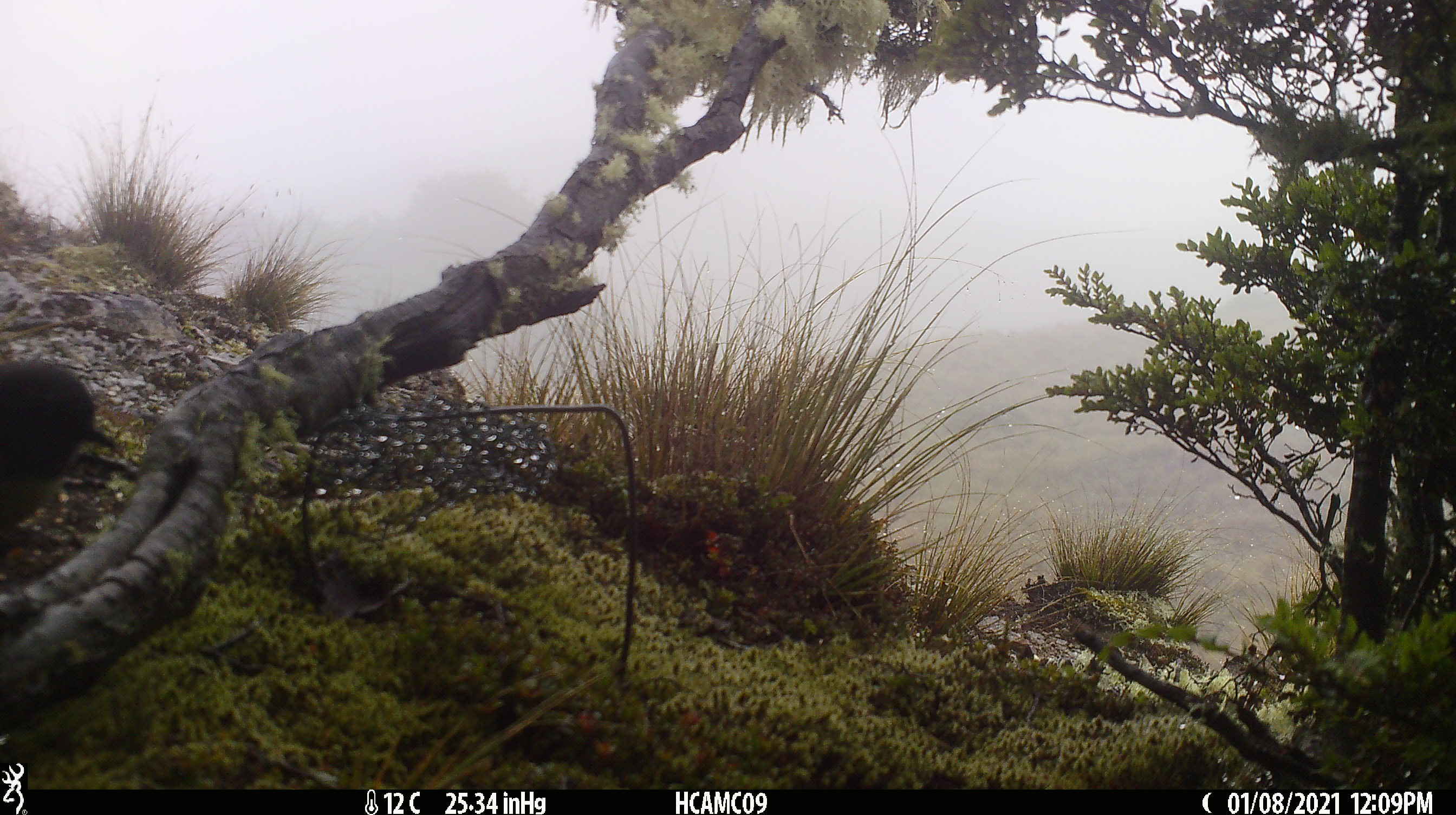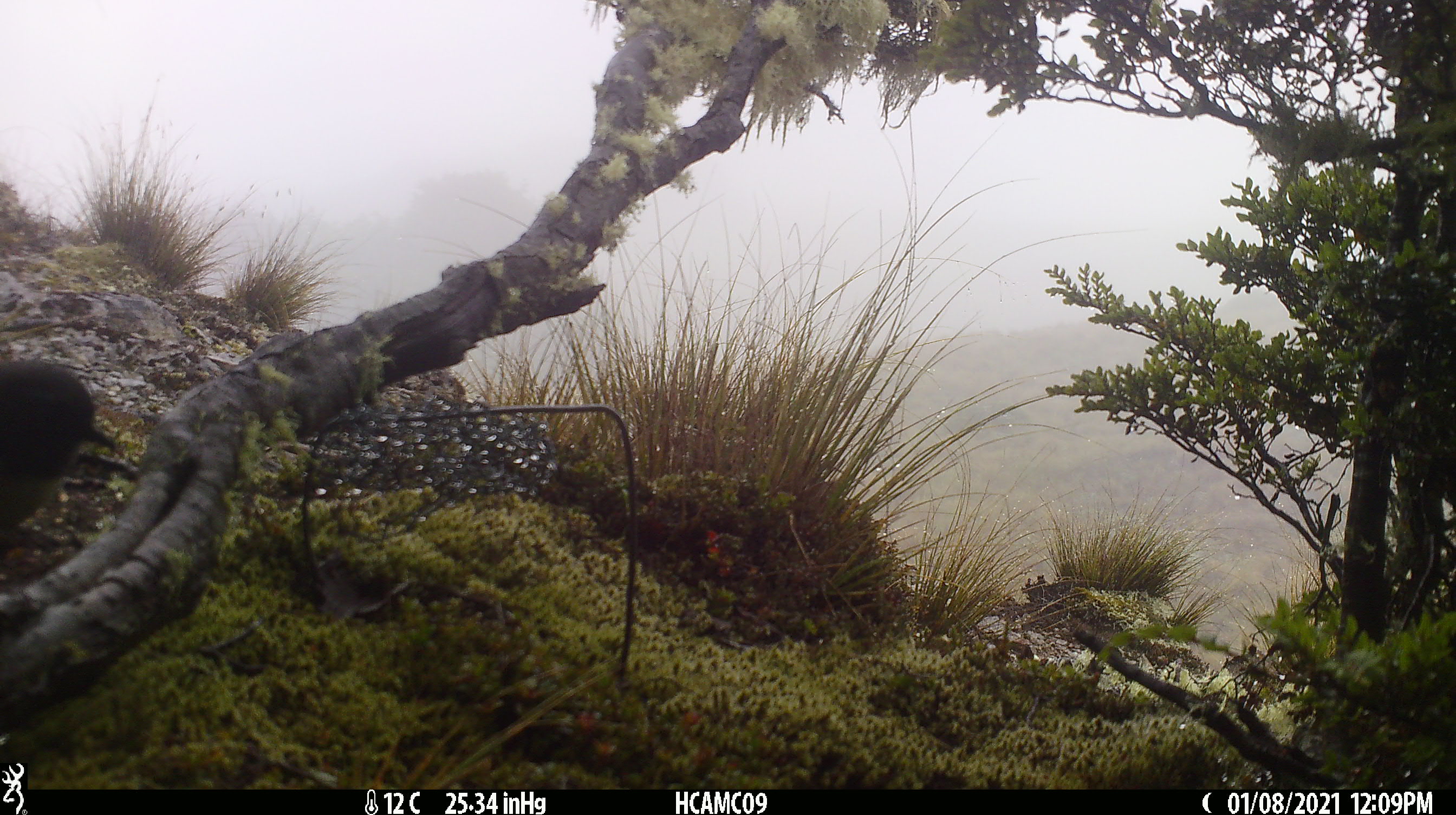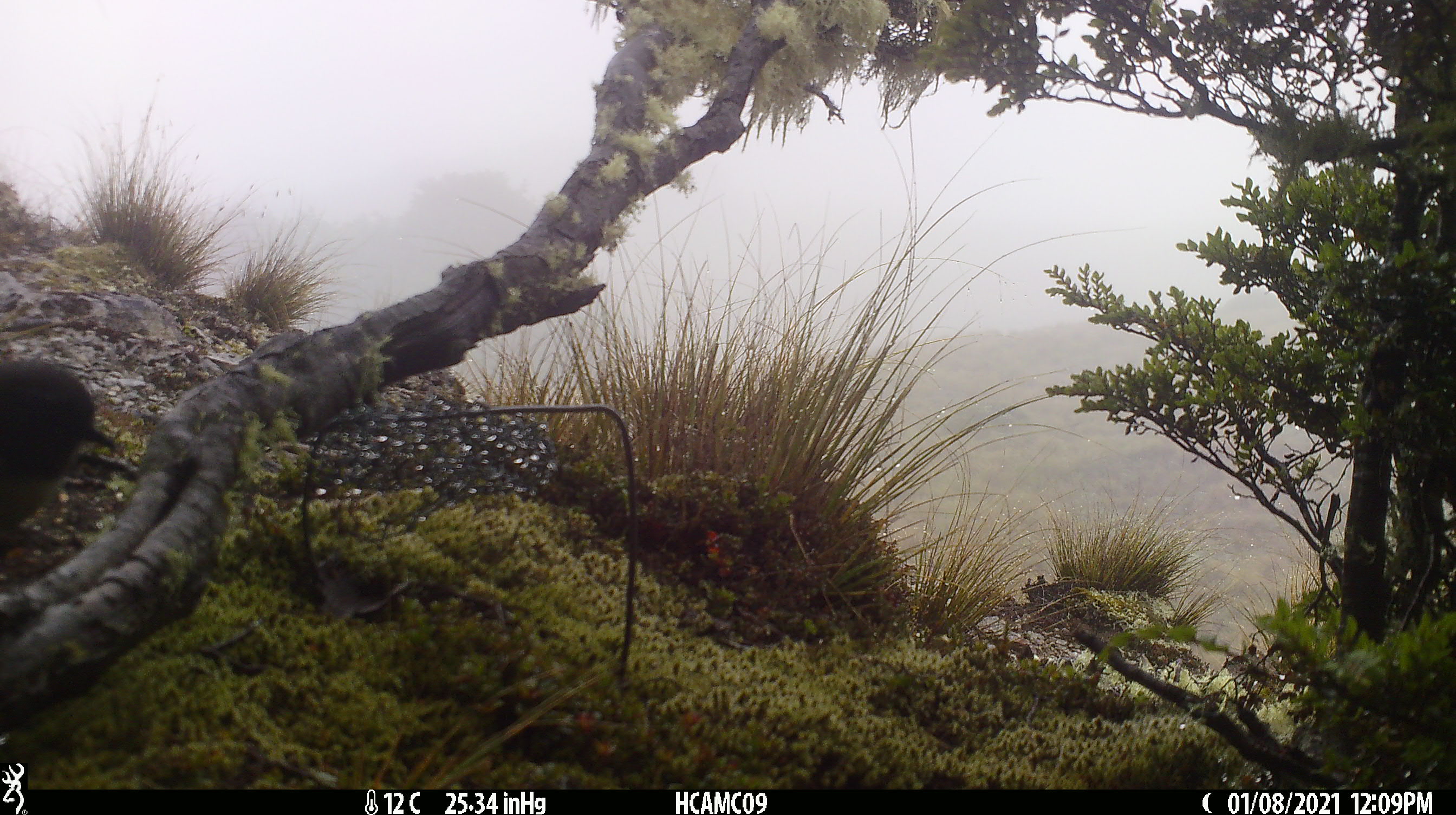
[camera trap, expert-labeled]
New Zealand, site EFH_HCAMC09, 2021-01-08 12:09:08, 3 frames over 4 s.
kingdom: Animalia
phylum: Chordata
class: Aves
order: Passeriformes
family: Petroicidae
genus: Petroica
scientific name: Petroica australis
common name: new zealand robin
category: robin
Robin (new zealand robin) (Petroica australis).